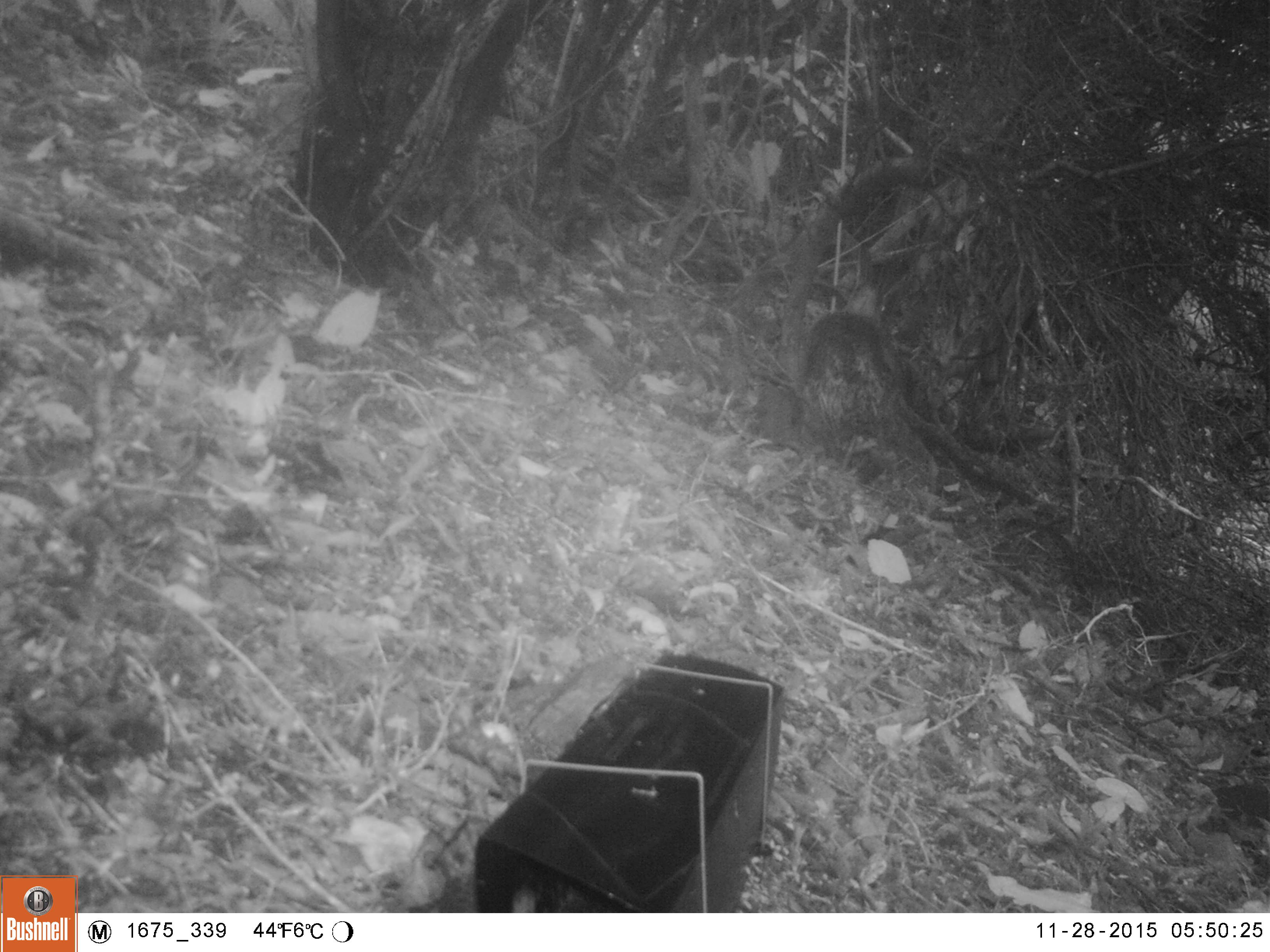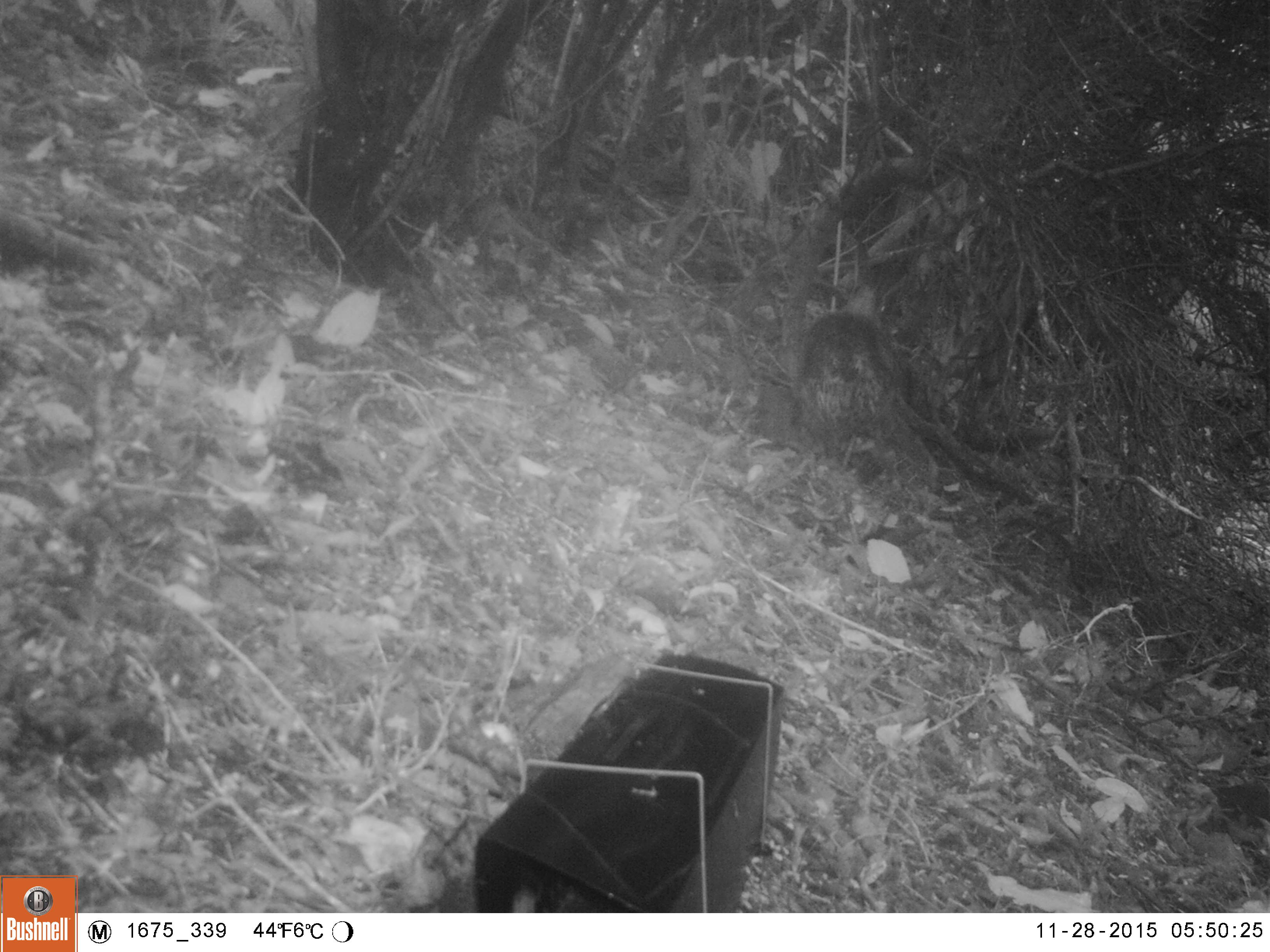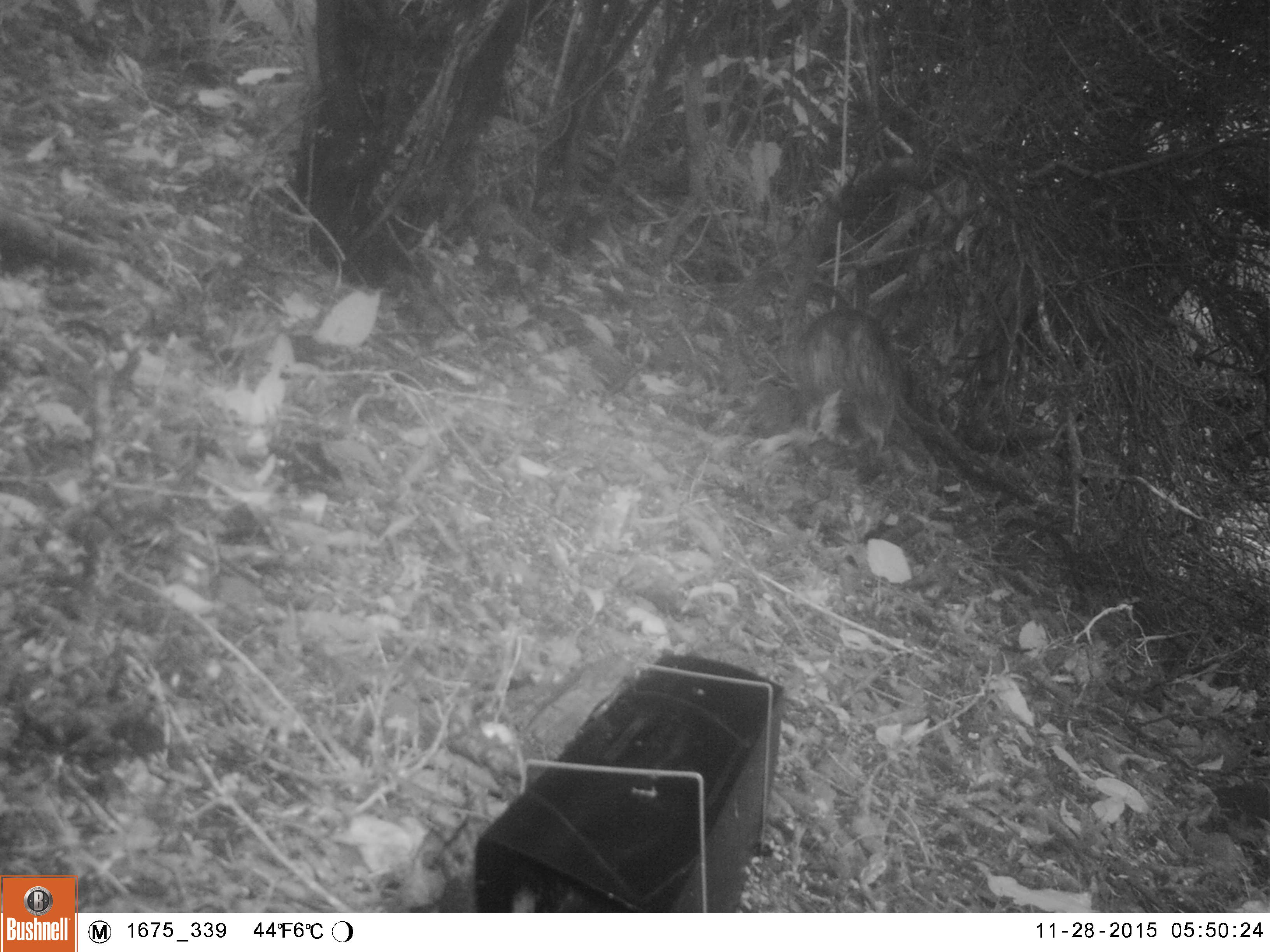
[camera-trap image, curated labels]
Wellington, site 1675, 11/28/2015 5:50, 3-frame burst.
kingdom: Animalia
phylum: Chordata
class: Mammalia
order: Lagomorpha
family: Leporidae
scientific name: Leporidae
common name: rabbit